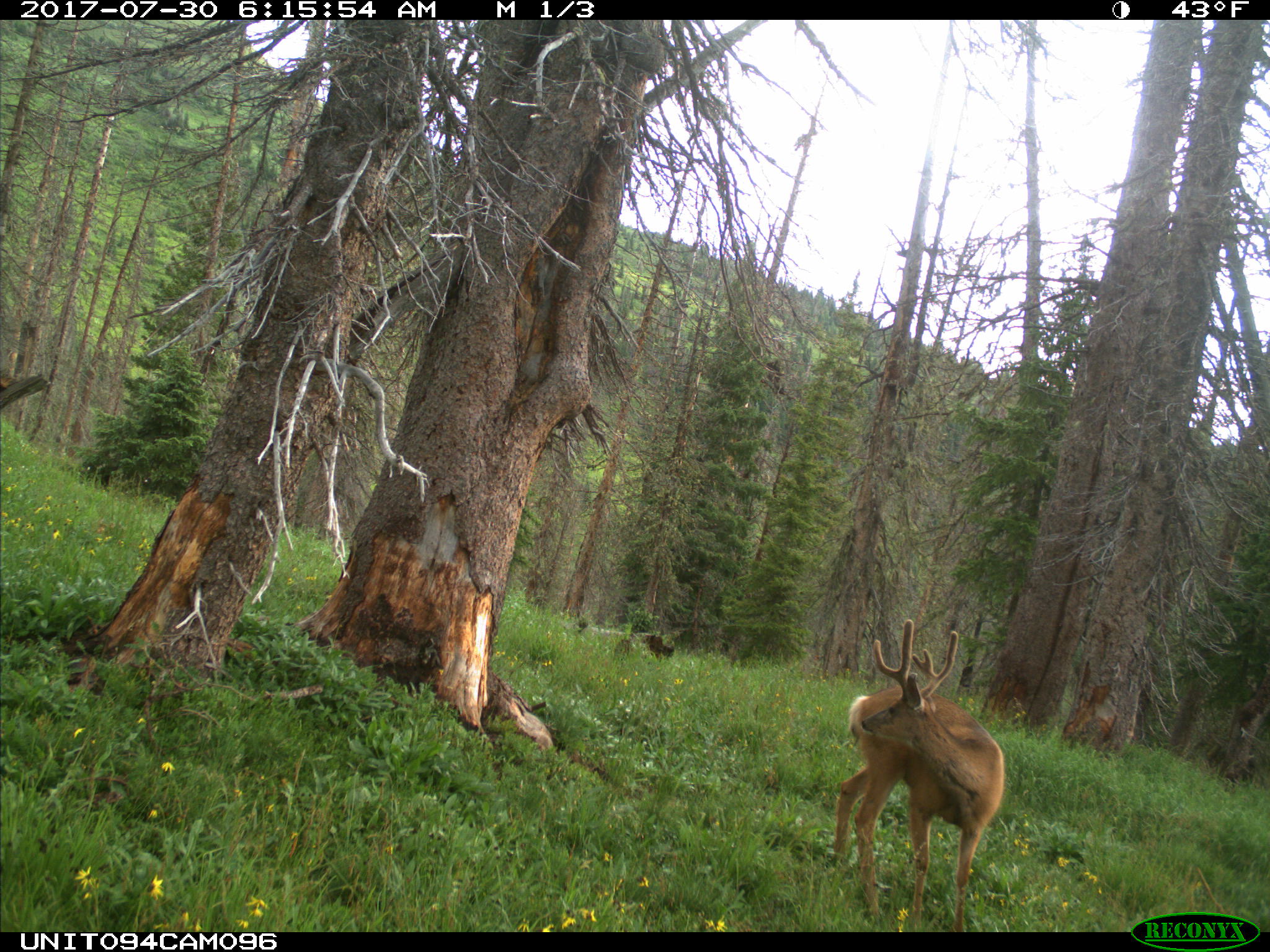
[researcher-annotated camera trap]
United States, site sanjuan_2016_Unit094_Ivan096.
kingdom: Animalia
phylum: Chordata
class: Mammalia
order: Artiodactyla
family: Cervidae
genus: Odocoileus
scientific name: Odocoileus hemionus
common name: mule deer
Odocoileus hemionus (mule deer).